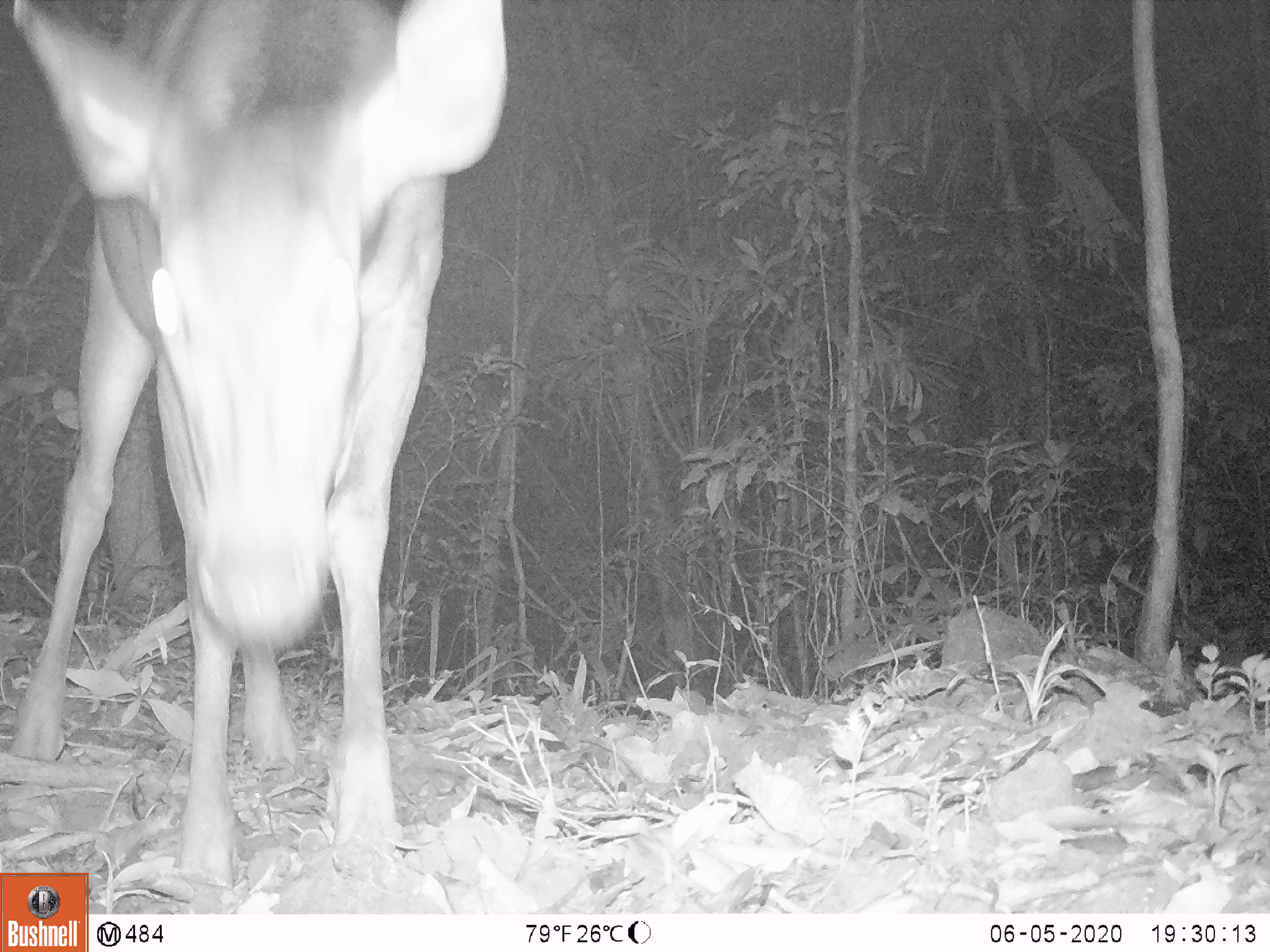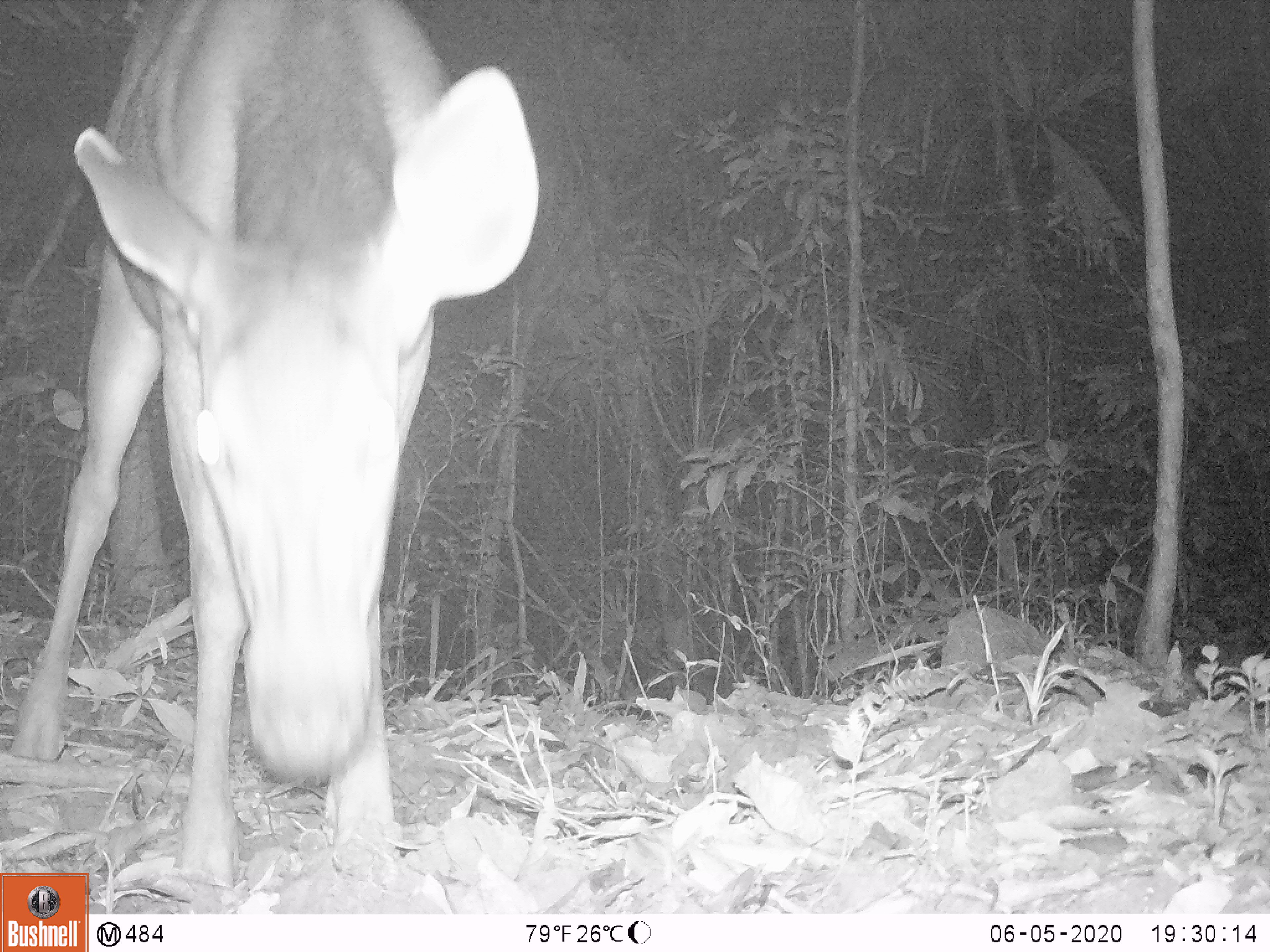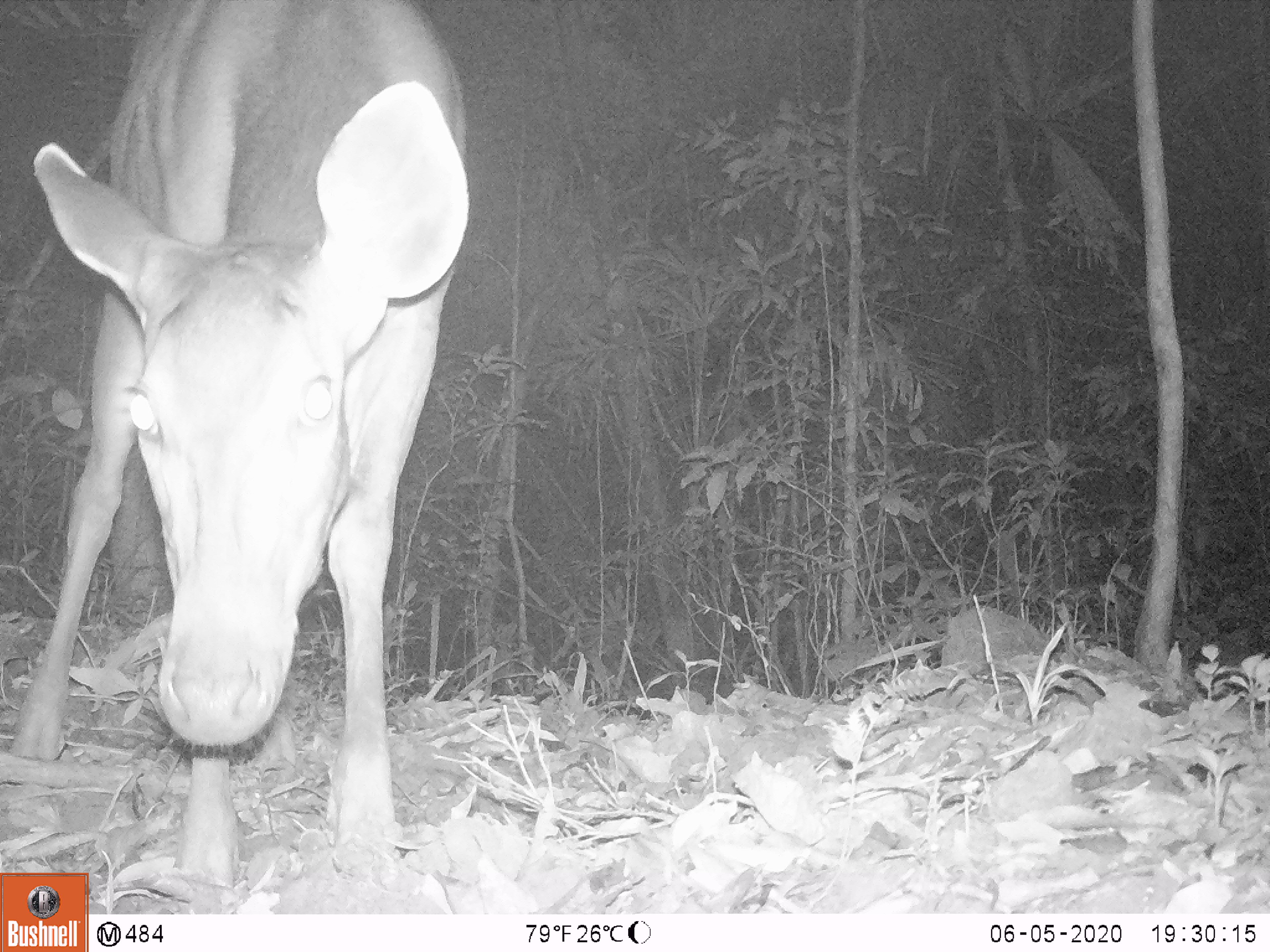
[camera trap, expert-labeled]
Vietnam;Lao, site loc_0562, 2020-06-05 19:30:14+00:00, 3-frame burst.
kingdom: Animalia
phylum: Chordata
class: Mammalia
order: Artiodactyla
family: Cervidae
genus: Rusa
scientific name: Rusa unicolor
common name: sambar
Sambar (Rusa unicolor). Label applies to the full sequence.